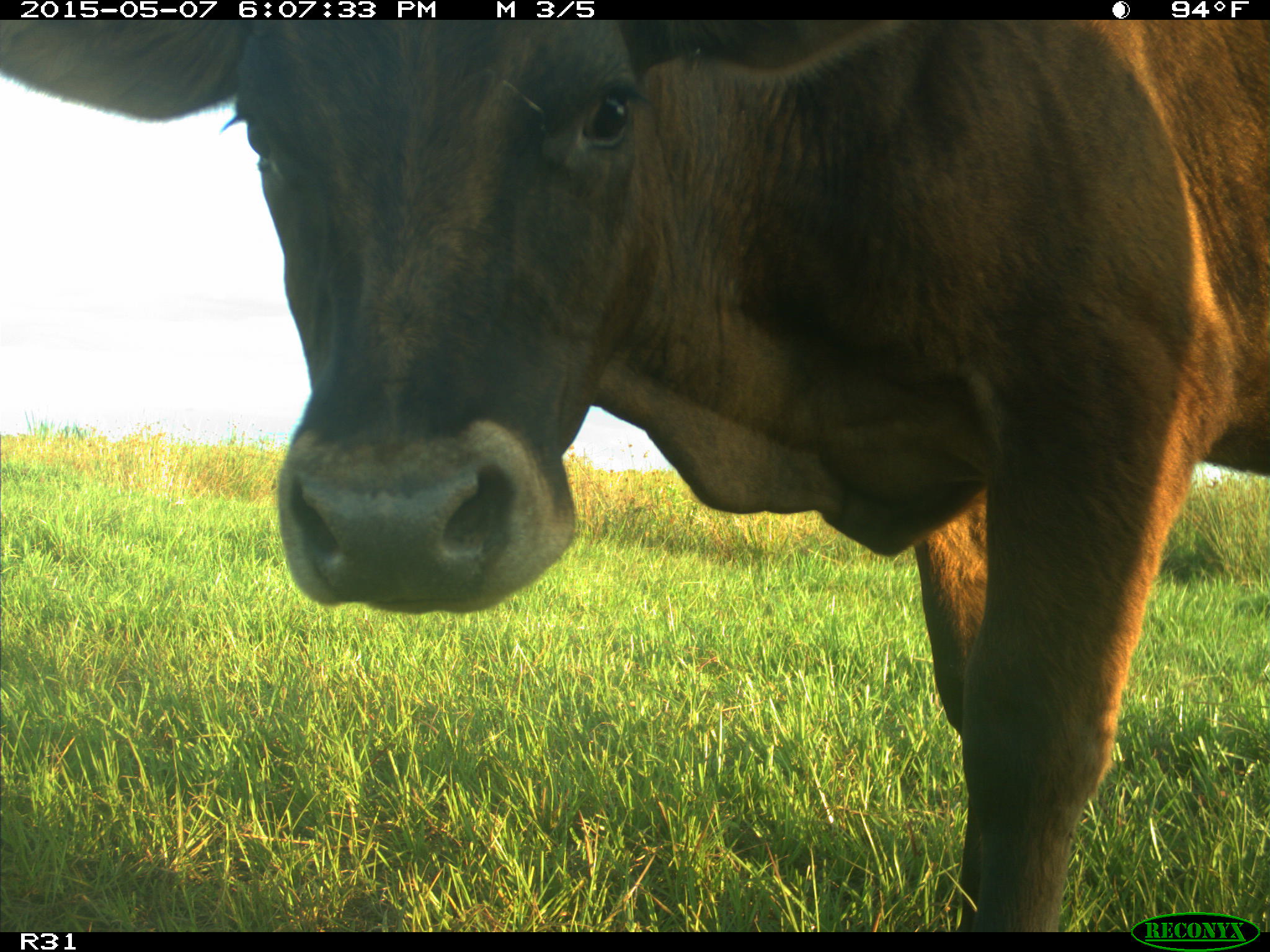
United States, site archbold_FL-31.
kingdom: Animalia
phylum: Chordata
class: Mammalia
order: Artiodactyla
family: Bovidae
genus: Bos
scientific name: Bos taurus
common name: domestic cow